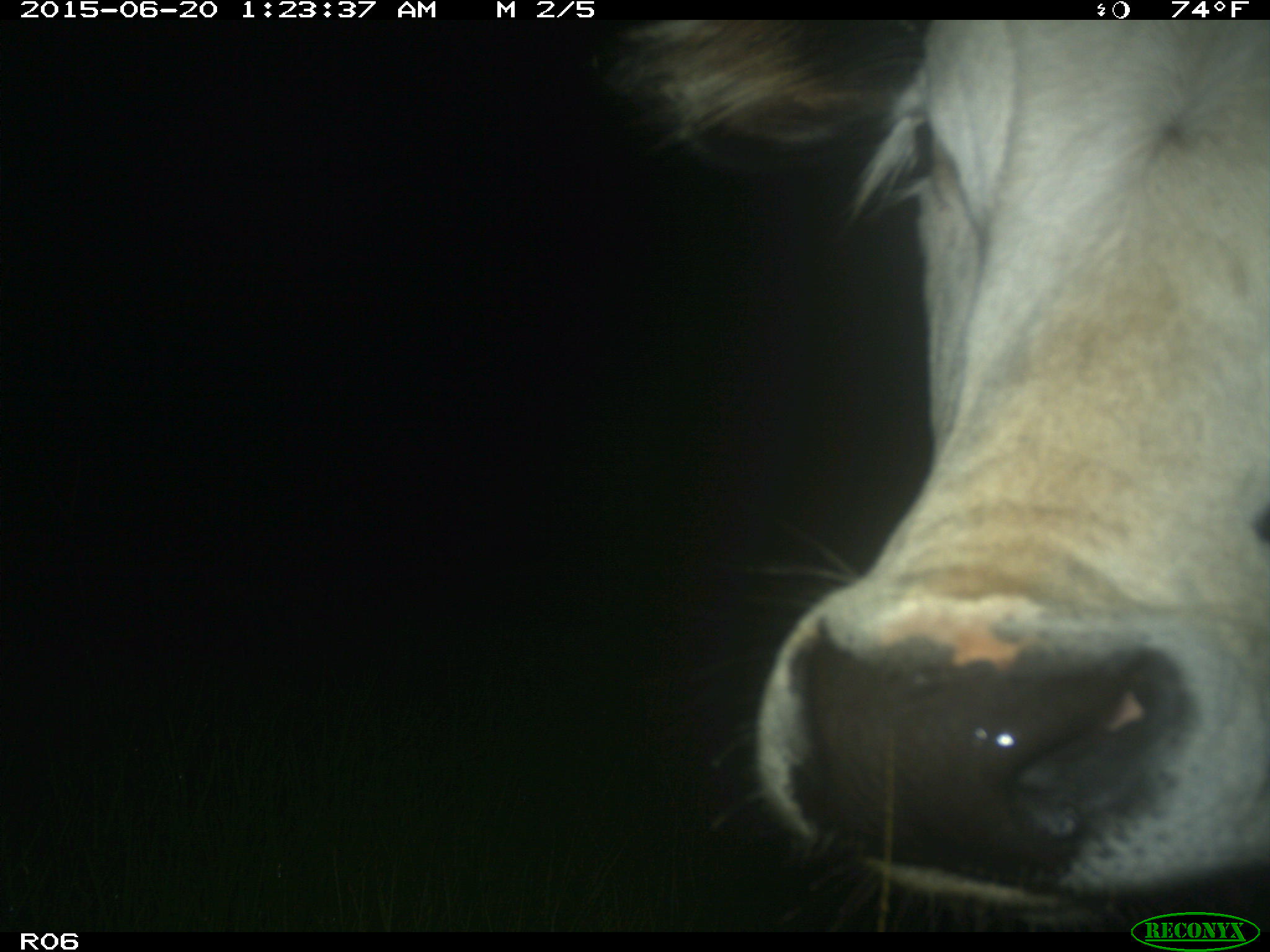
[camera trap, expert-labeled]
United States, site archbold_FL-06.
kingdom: Animalia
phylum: Chordata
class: Mammalia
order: Artiodactyla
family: Bovidae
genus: Bos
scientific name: Bos taurus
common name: domestic cow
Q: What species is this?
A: Bos taurus (domestic cow).